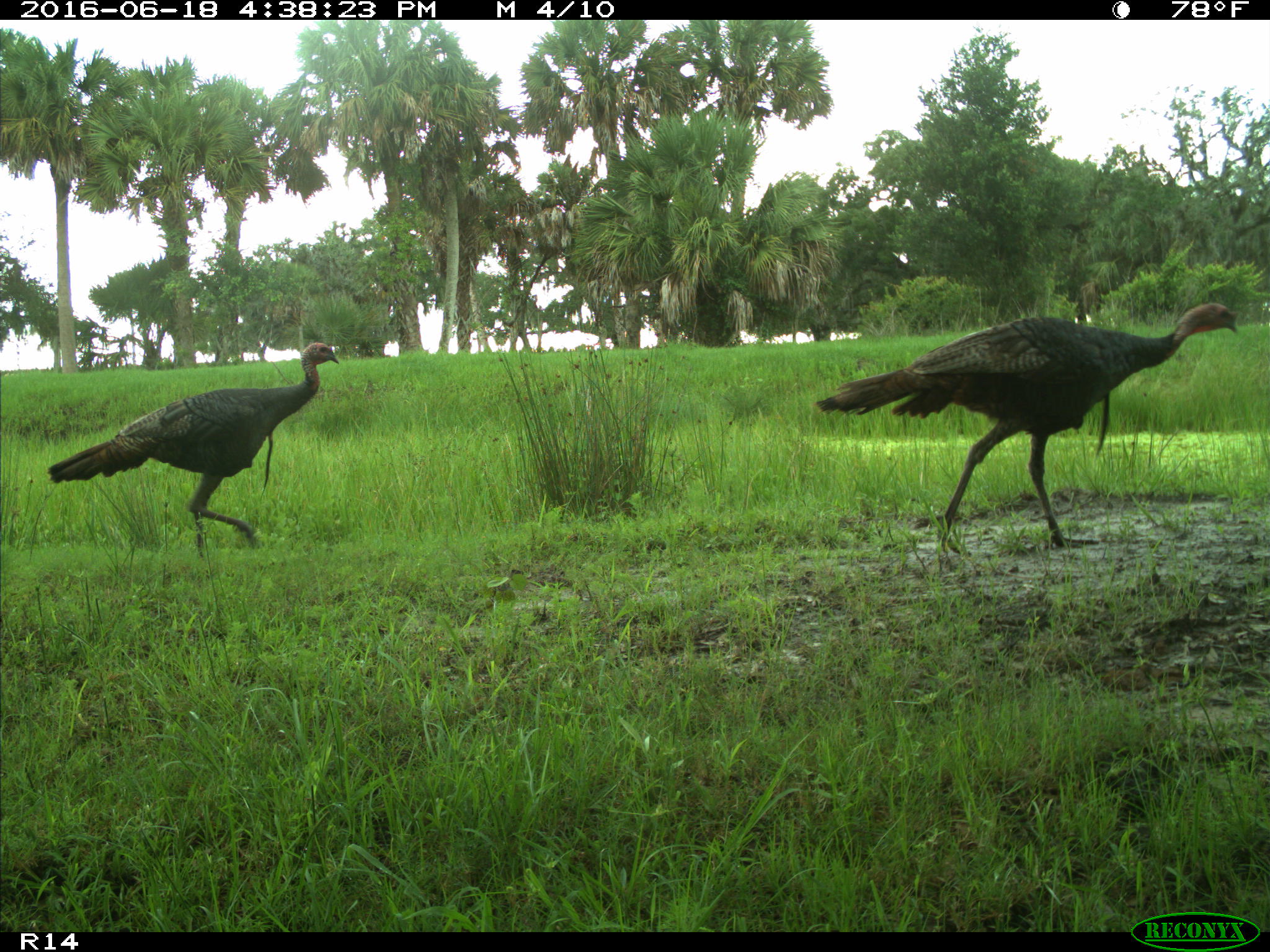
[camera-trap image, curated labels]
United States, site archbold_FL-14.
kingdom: Animalia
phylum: Chordata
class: Aves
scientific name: Aves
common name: birds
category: unidentified bird